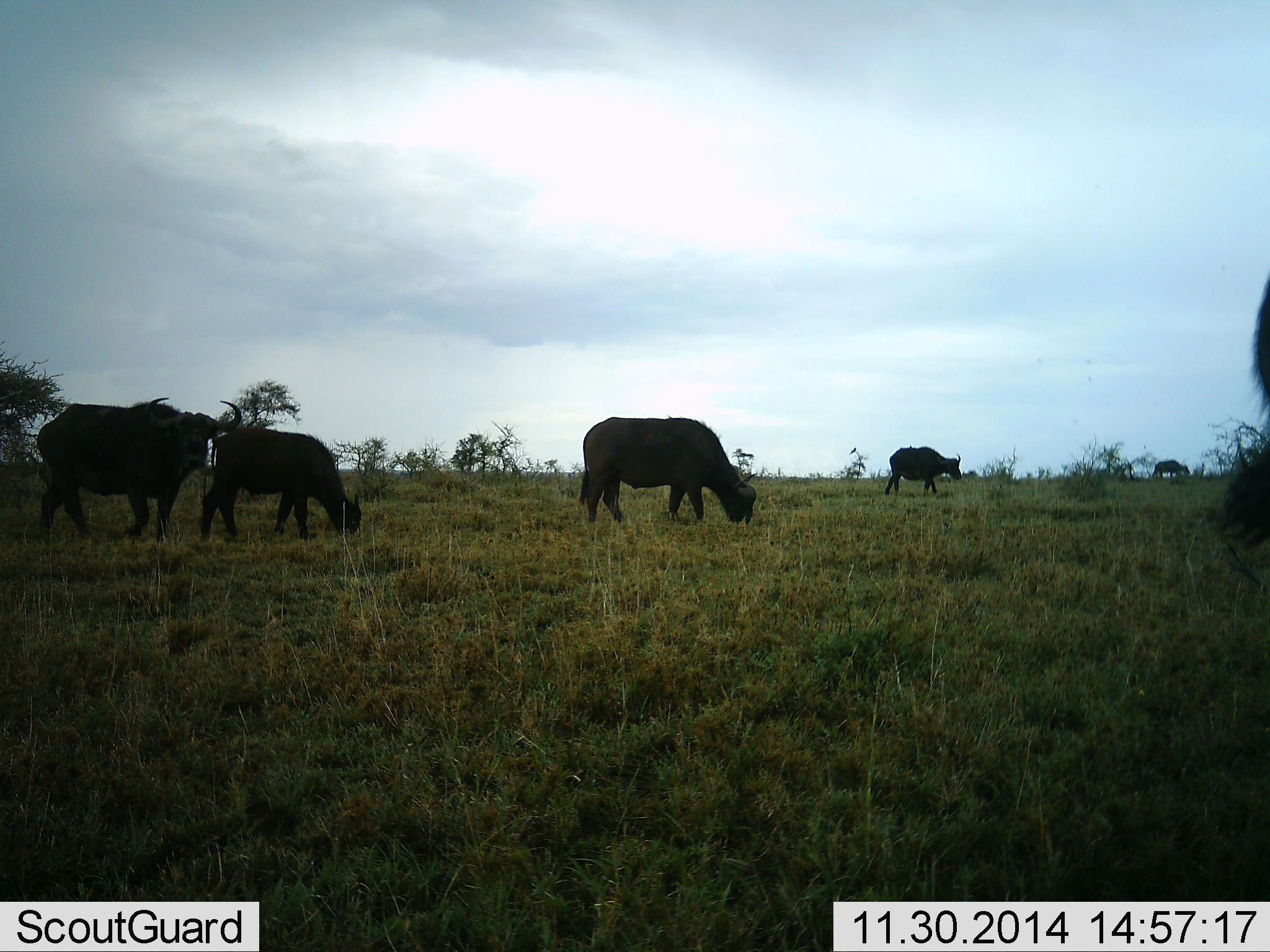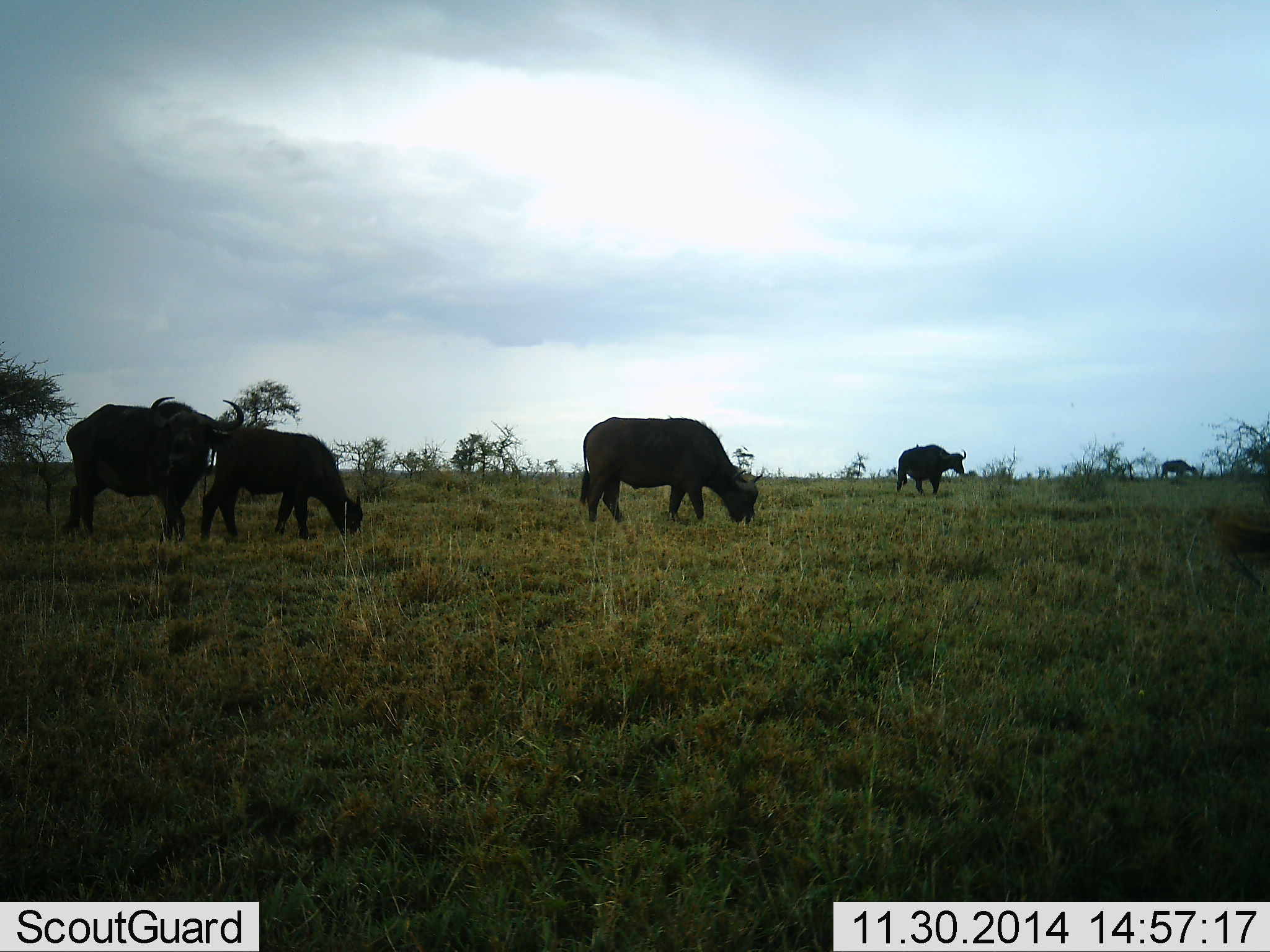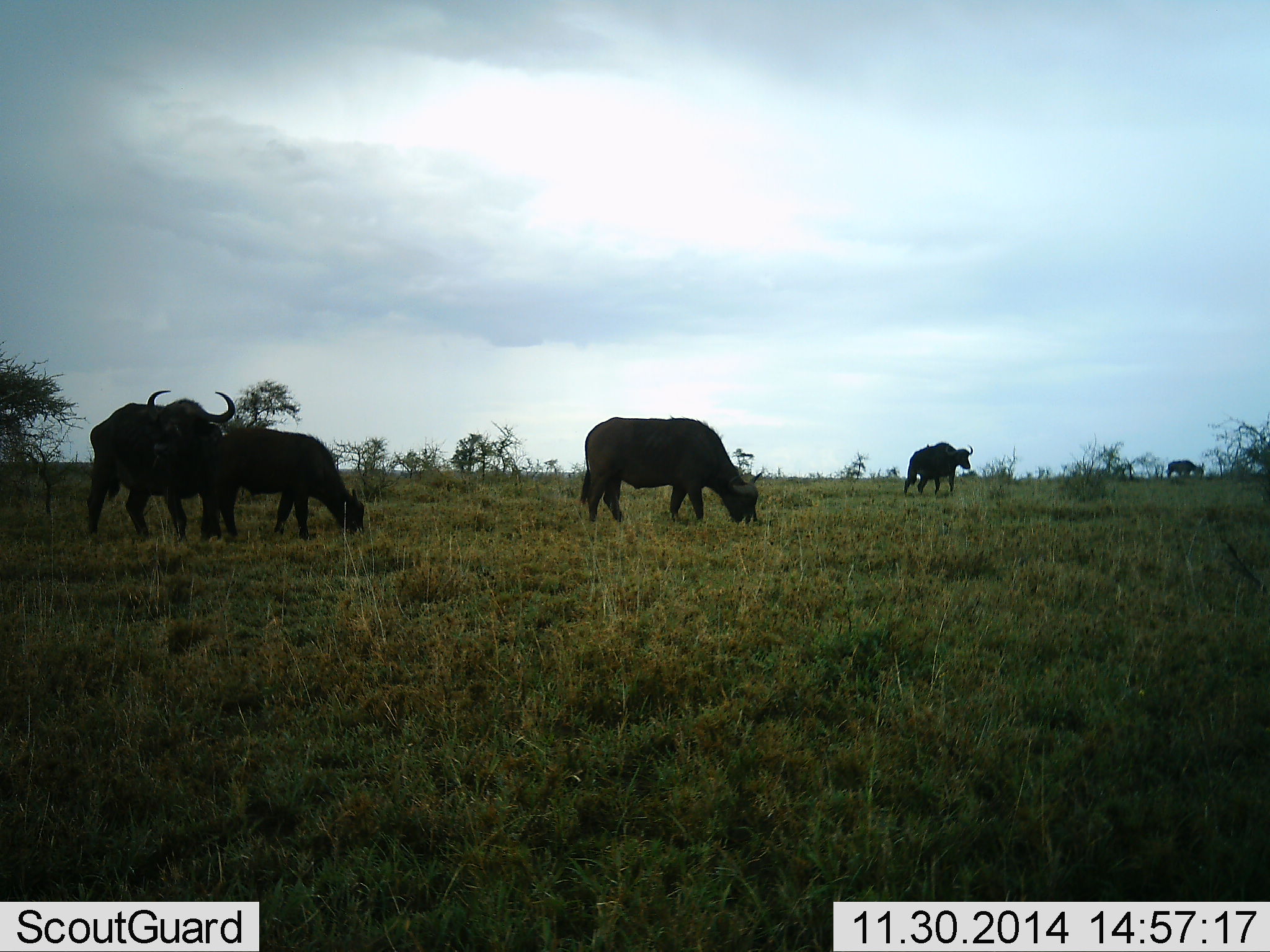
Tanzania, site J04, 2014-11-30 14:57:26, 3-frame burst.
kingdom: Animalia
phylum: Chordata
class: Mammalia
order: Artiodactyla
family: Bovidae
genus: Syncerus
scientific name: Syncerus caffer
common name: cape buffalo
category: buffalo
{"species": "buffalo (cape buffalo) (Syncerus caffer)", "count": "6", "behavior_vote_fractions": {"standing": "70%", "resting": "0%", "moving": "70%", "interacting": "0%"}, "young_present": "10%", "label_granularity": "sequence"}